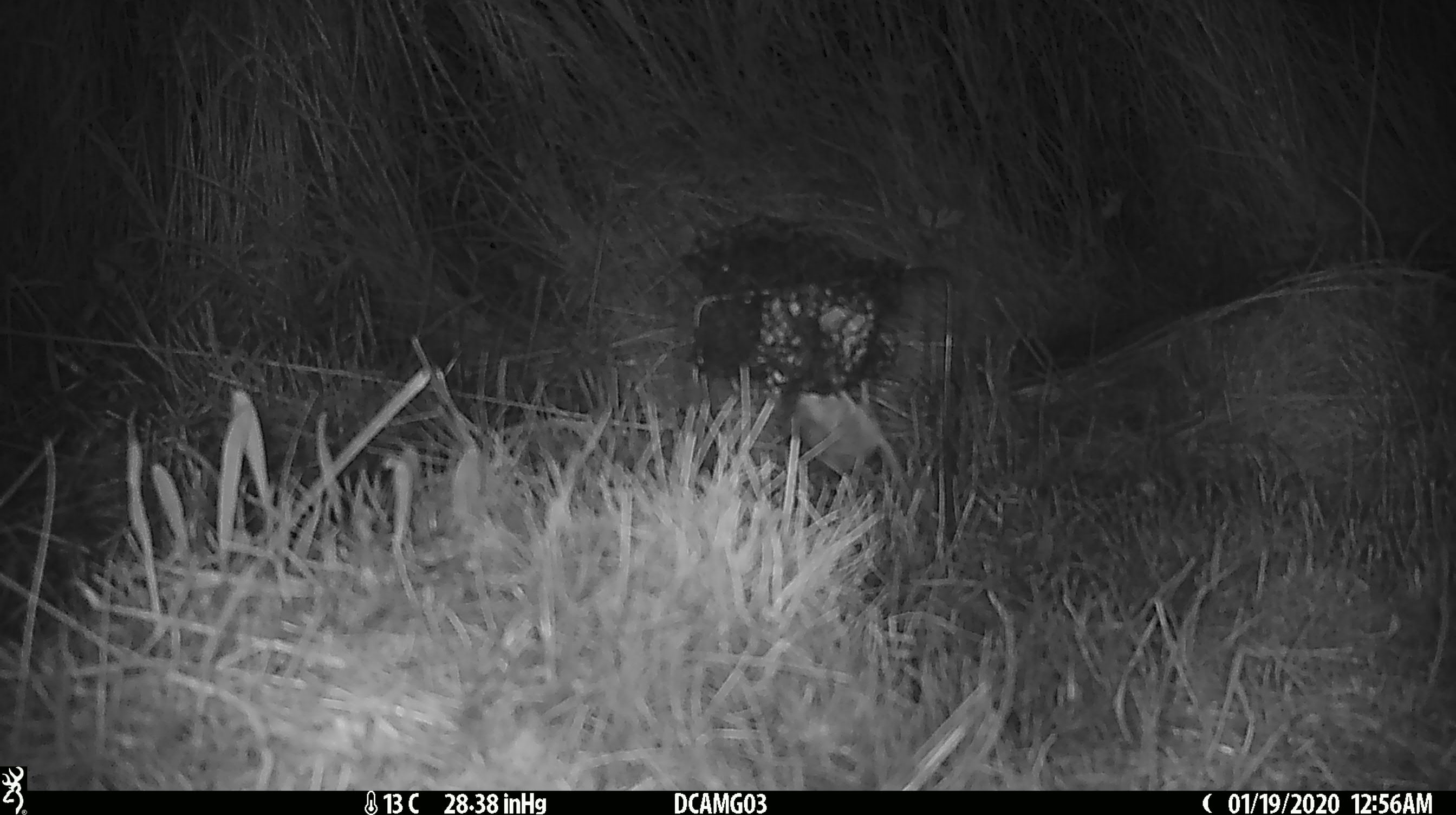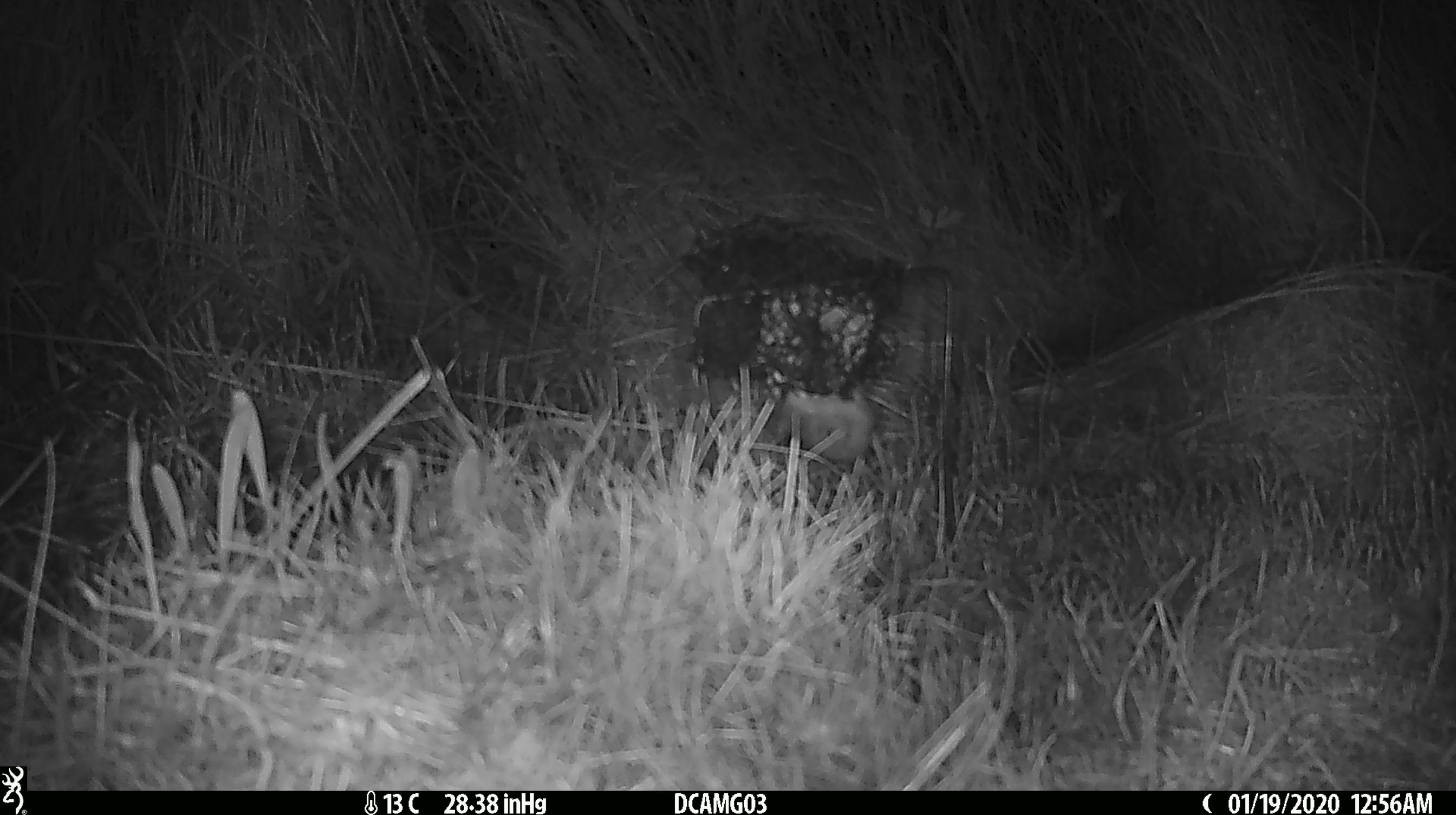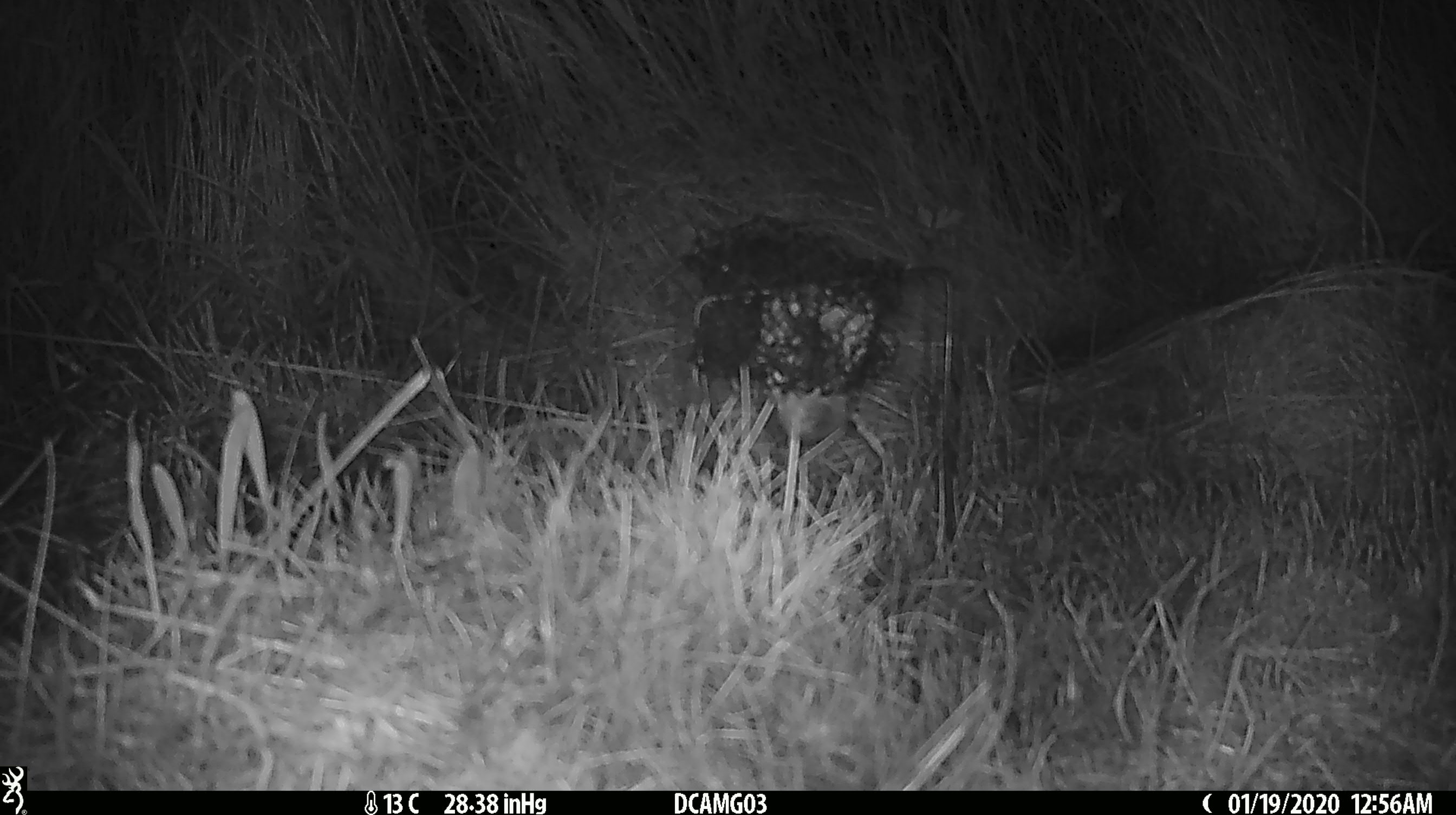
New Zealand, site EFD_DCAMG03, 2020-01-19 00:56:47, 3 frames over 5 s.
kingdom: Animalia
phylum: Chordata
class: Mammalia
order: Rodentia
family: Muridae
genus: Mus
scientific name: Mus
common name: mouse